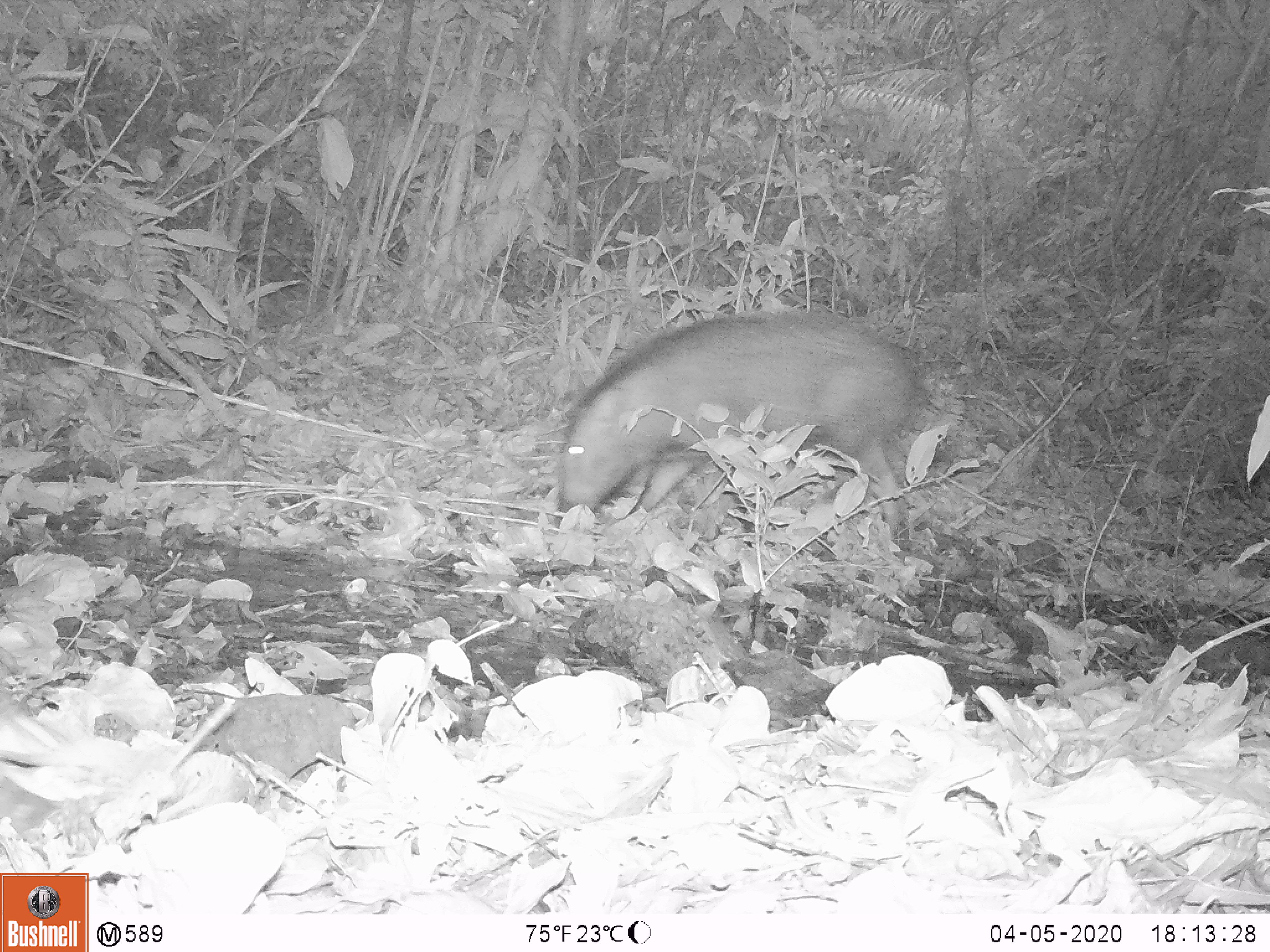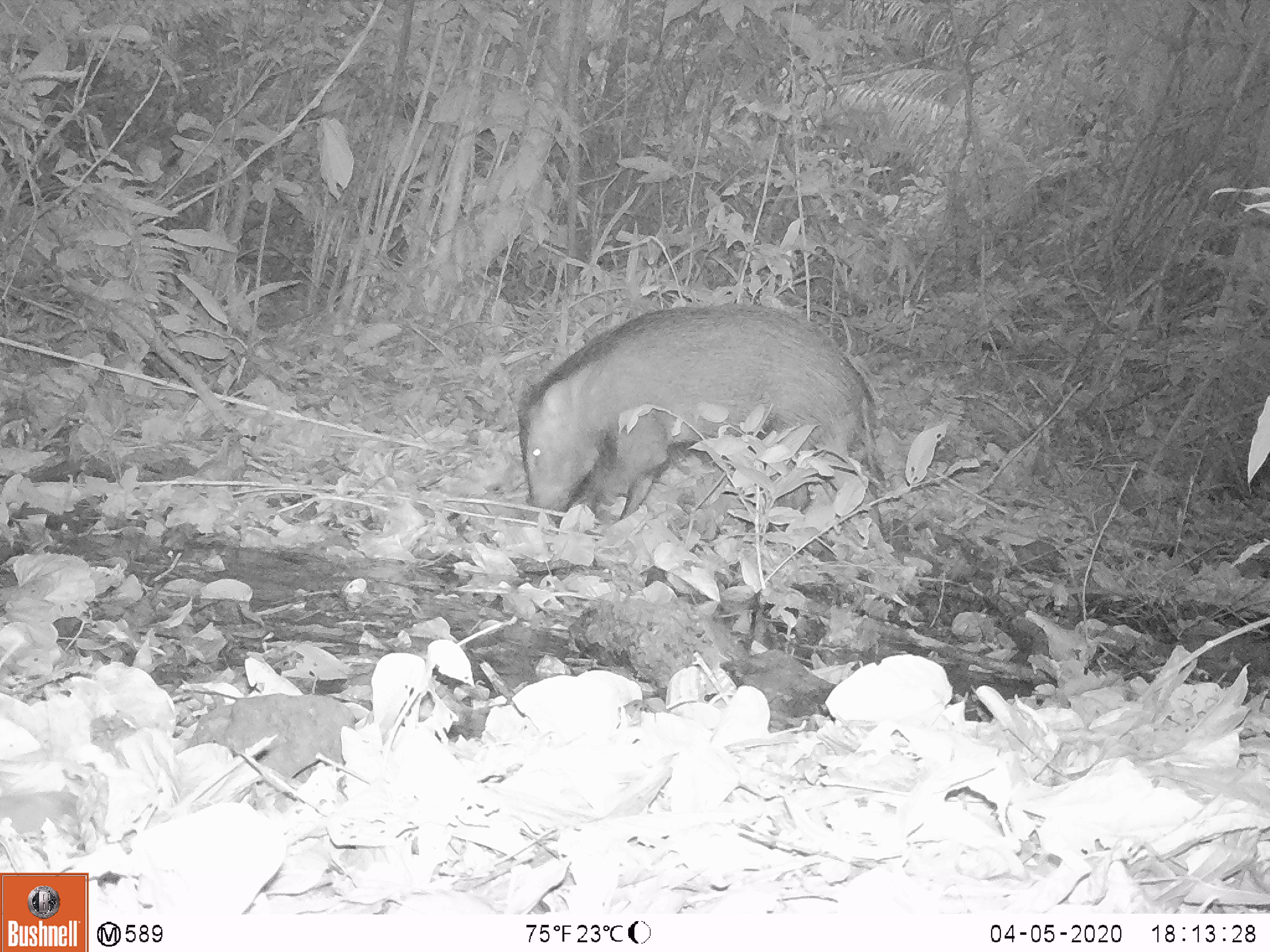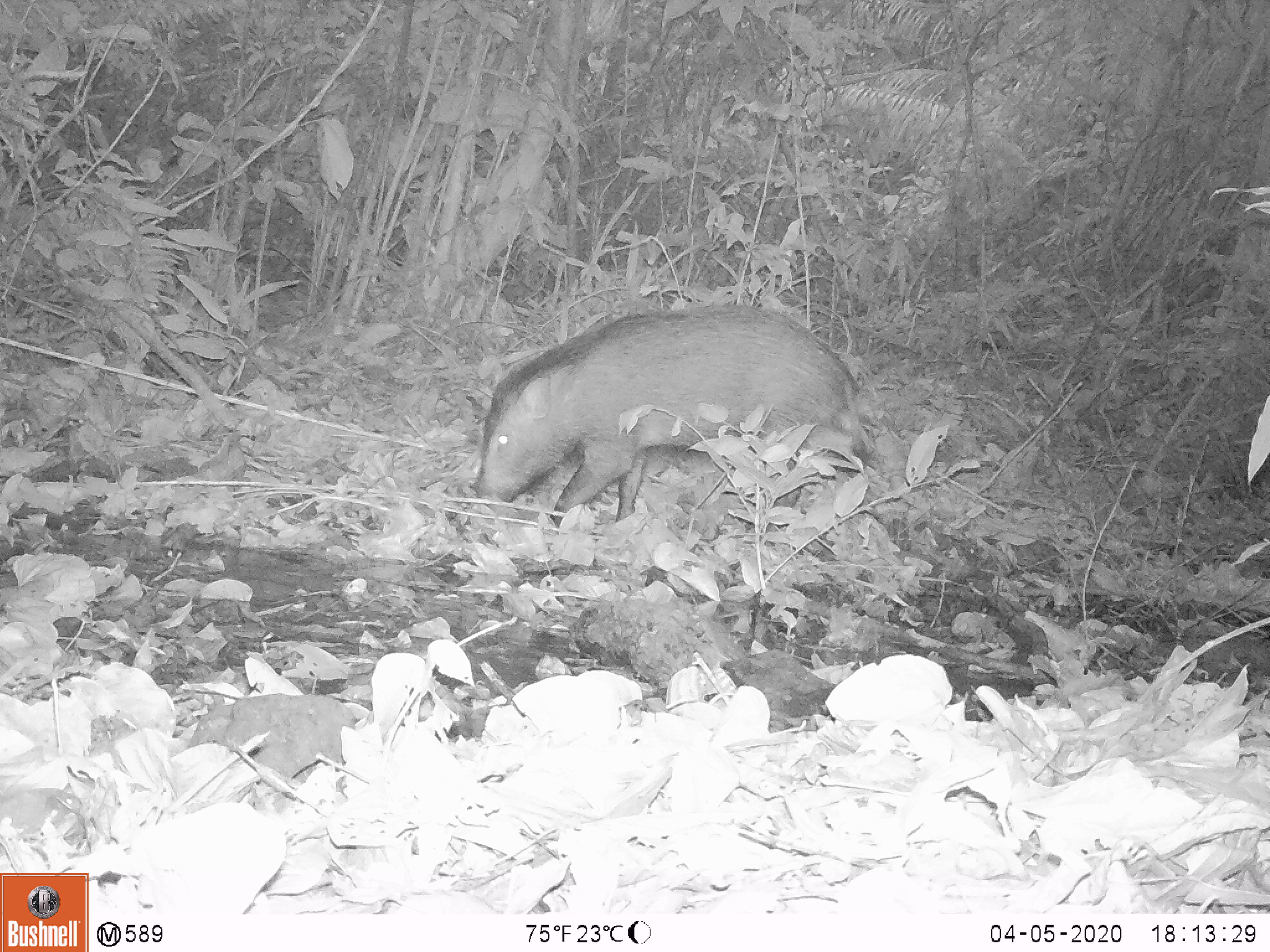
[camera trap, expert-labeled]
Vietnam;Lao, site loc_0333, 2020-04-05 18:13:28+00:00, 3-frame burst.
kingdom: Animalia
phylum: Chordata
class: Mammalia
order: Artiodactyla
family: Suidae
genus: Sus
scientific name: Sus scrofa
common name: eurasian wild pig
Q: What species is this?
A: Eurasian wild pig (Sus scrofa).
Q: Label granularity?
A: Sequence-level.